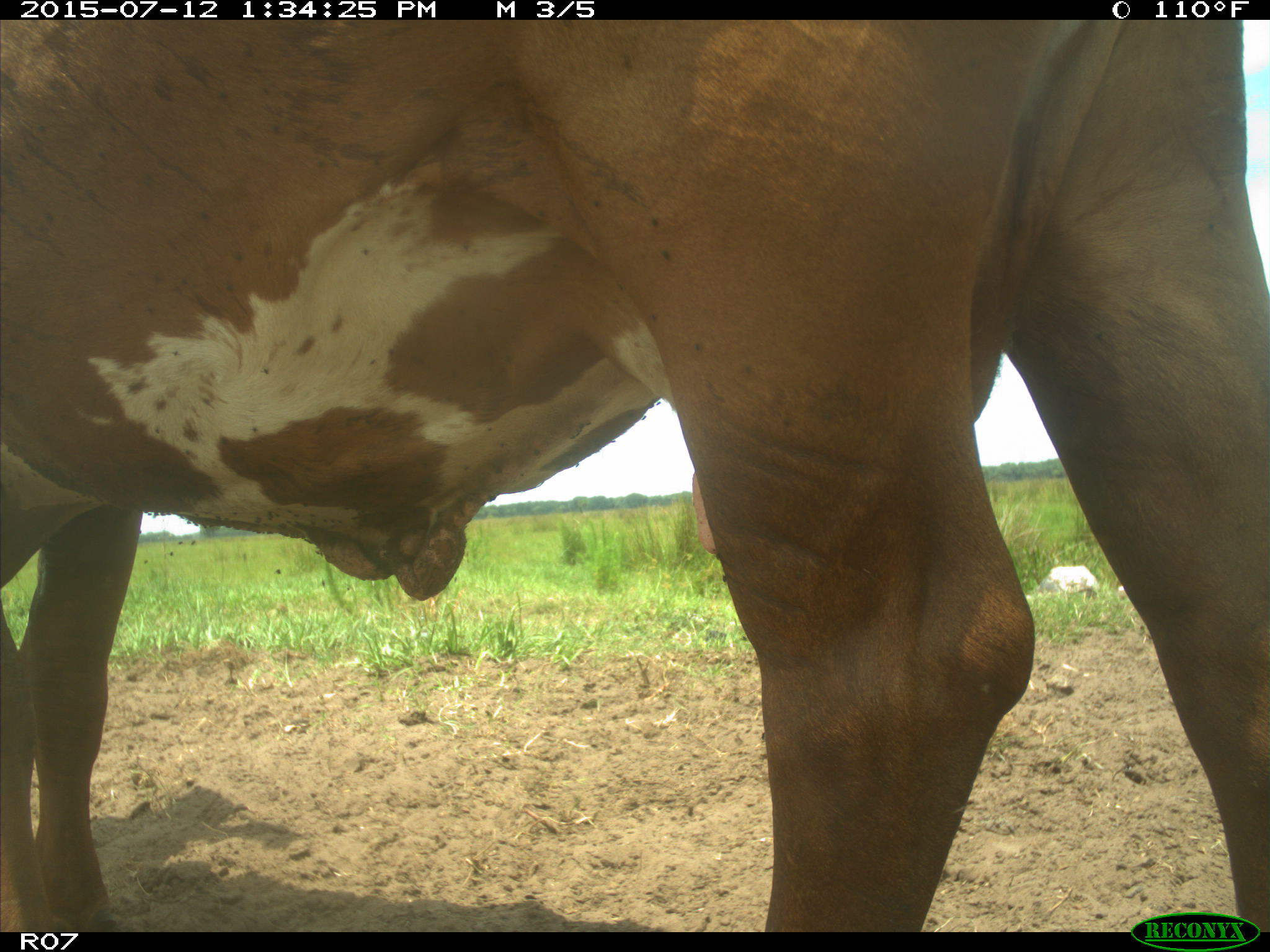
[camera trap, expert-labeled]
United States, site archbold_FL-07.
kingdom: Animalia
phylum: Chordata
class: Mammalia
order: Artiodactyla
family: Bovidae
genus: Bos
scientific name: Bos taurus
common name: domestic cow